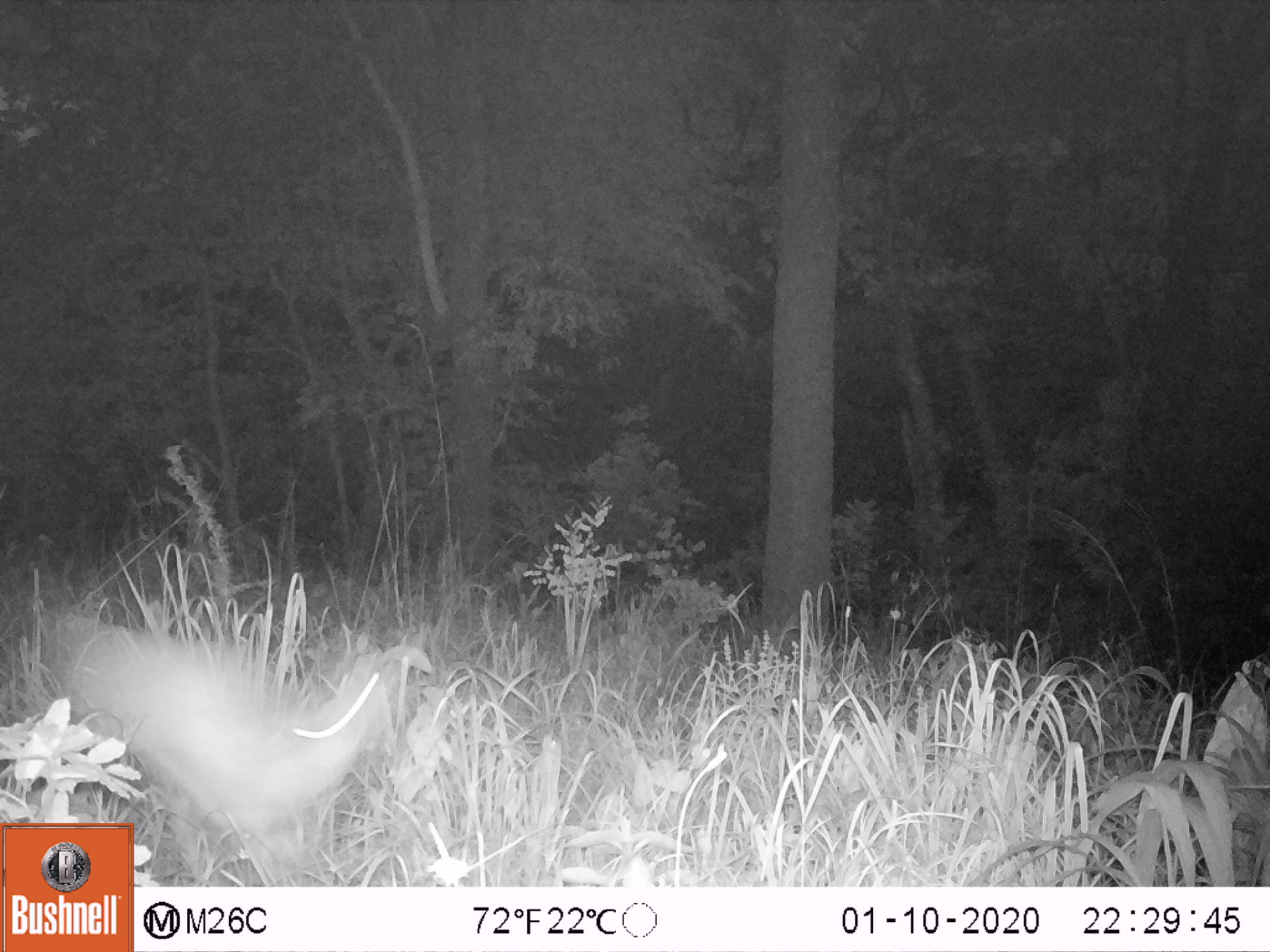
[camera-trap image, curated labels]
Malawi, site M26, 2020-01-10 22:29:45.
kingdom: Animalia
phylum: Chordata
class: Mammalia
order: Artiodactyla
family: Bovidae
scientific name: Antilopinae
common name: small antelope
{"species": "small antelope (Antilopinae)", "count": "1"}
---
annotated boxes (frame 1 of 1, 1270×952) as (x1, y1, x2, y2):
small antelope: (42, 592, 426, 823)